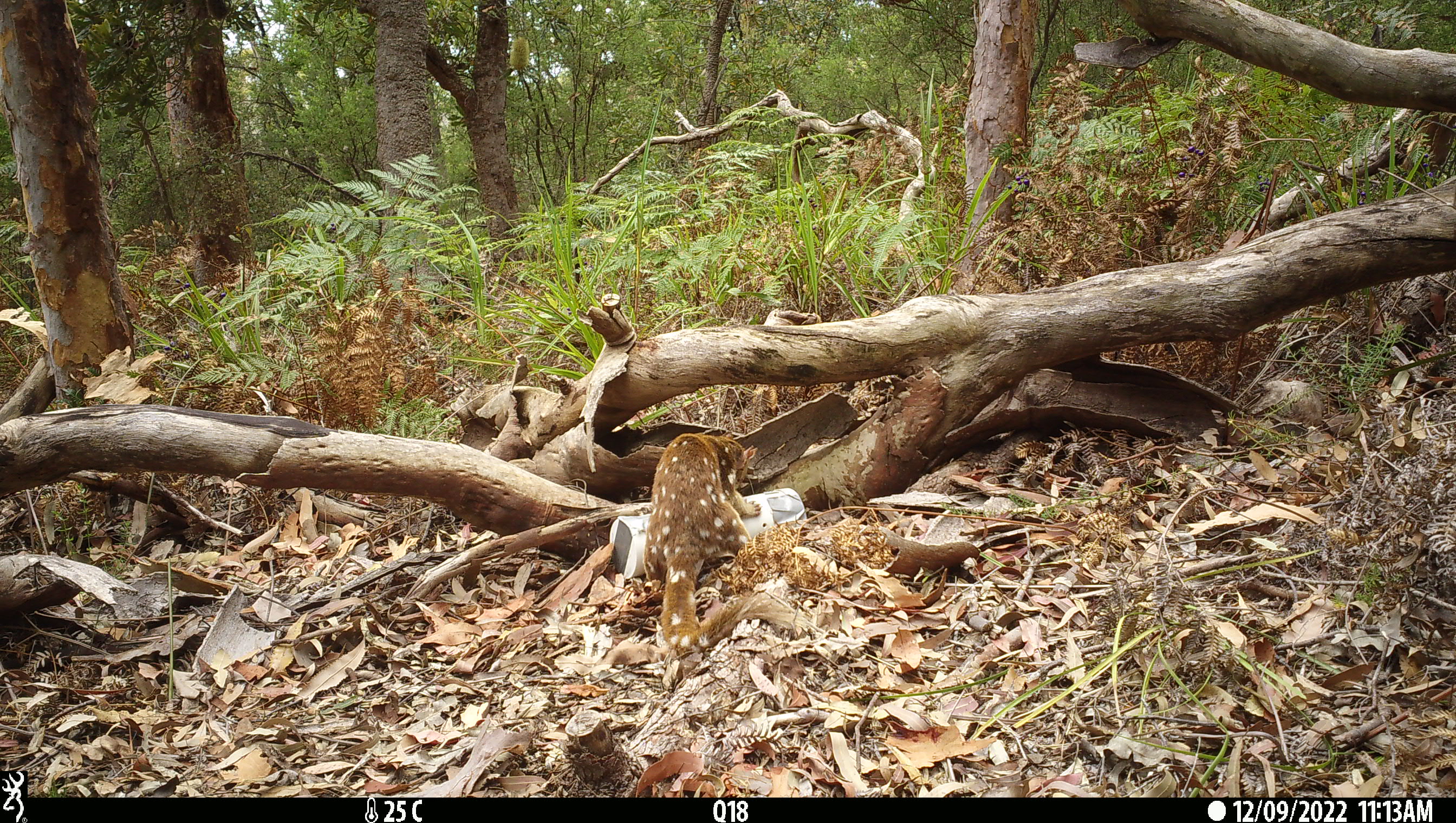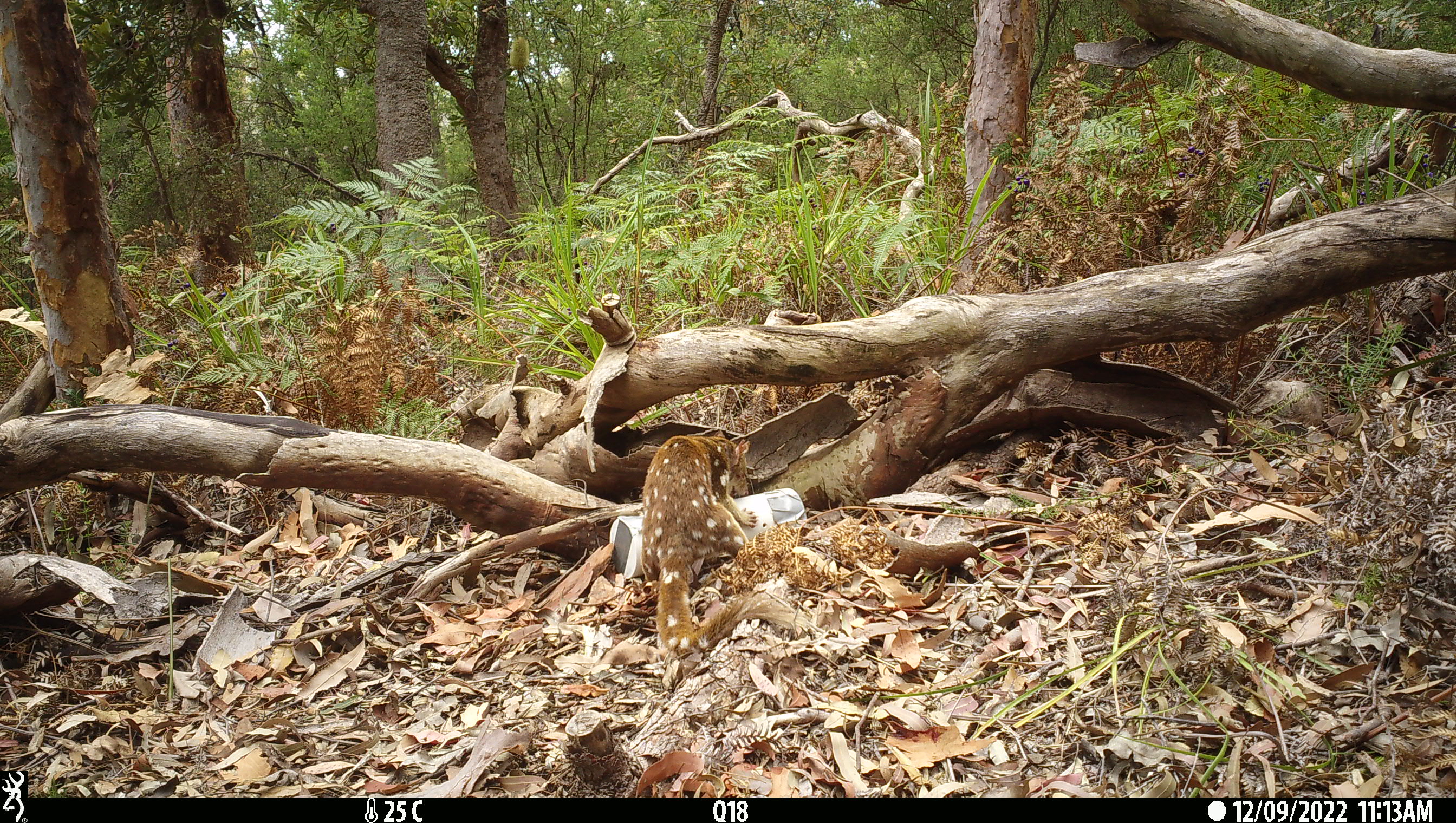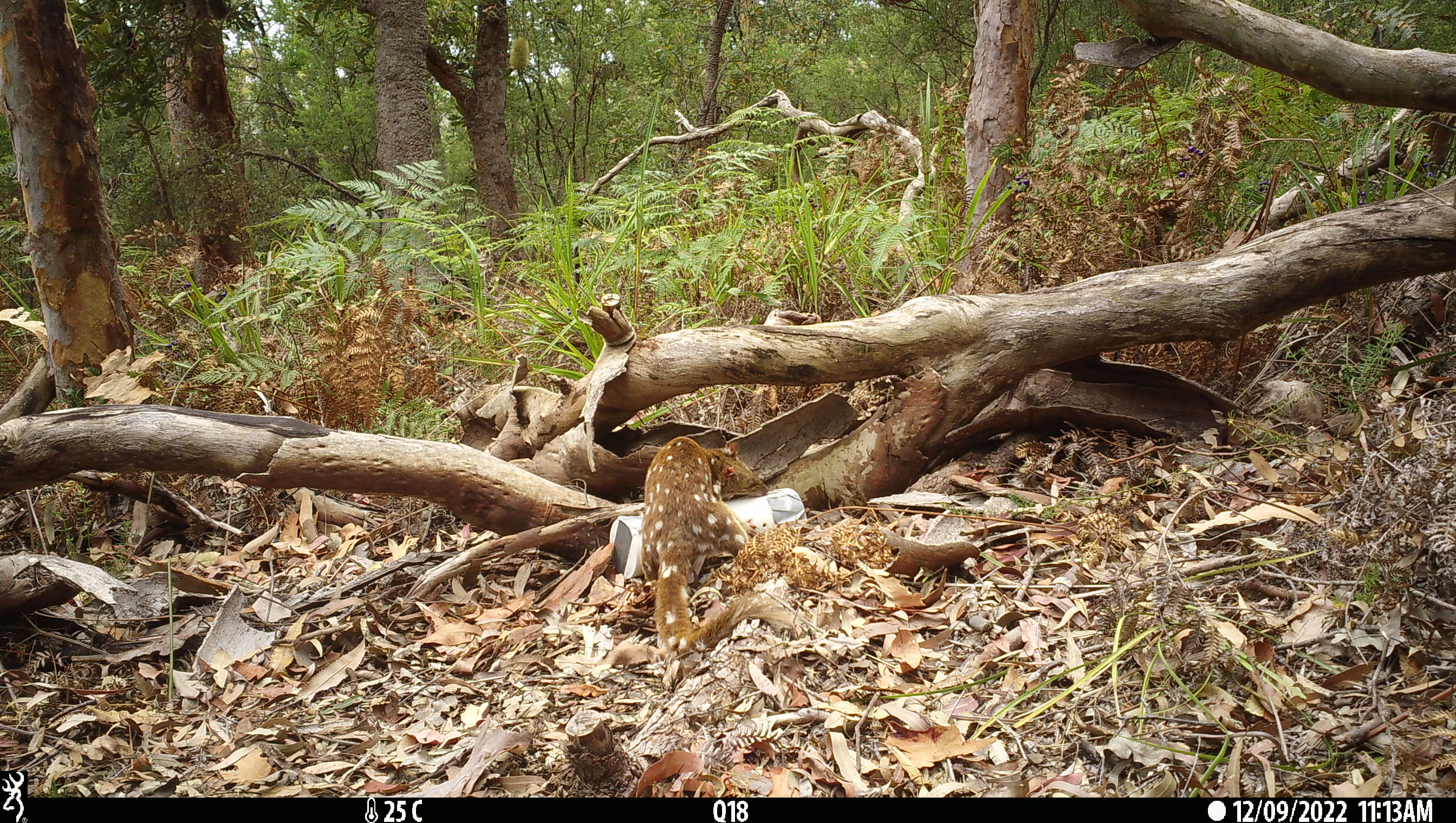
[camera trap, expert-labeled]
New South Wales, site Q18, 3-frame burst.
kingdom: Animalia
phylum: Chordata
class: Mammalia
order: Dasyuromorphia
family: Dasyuridae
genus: Dasyurus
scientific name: Dasyurus maculatus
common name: spotted-tailed quoll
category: quoll